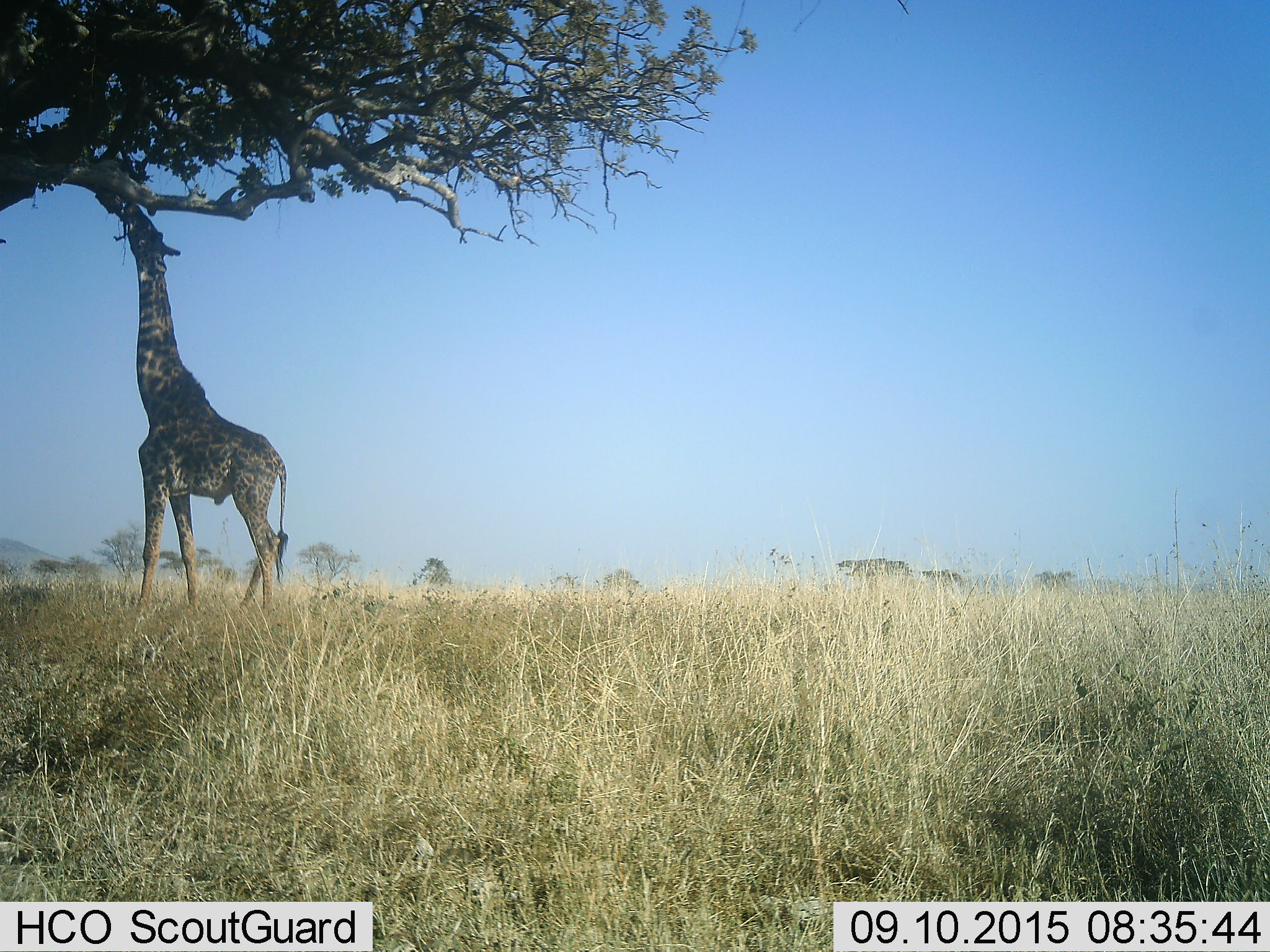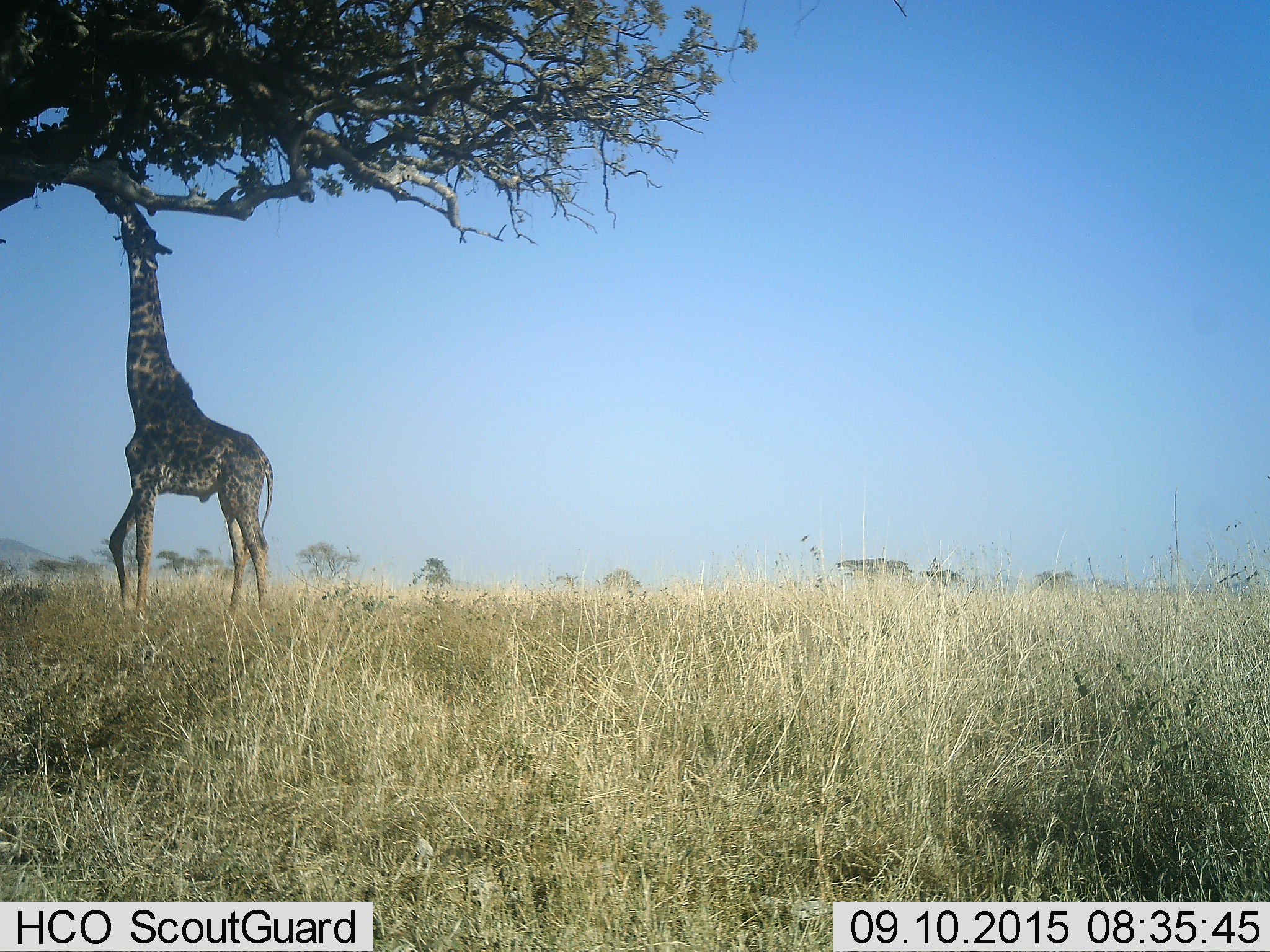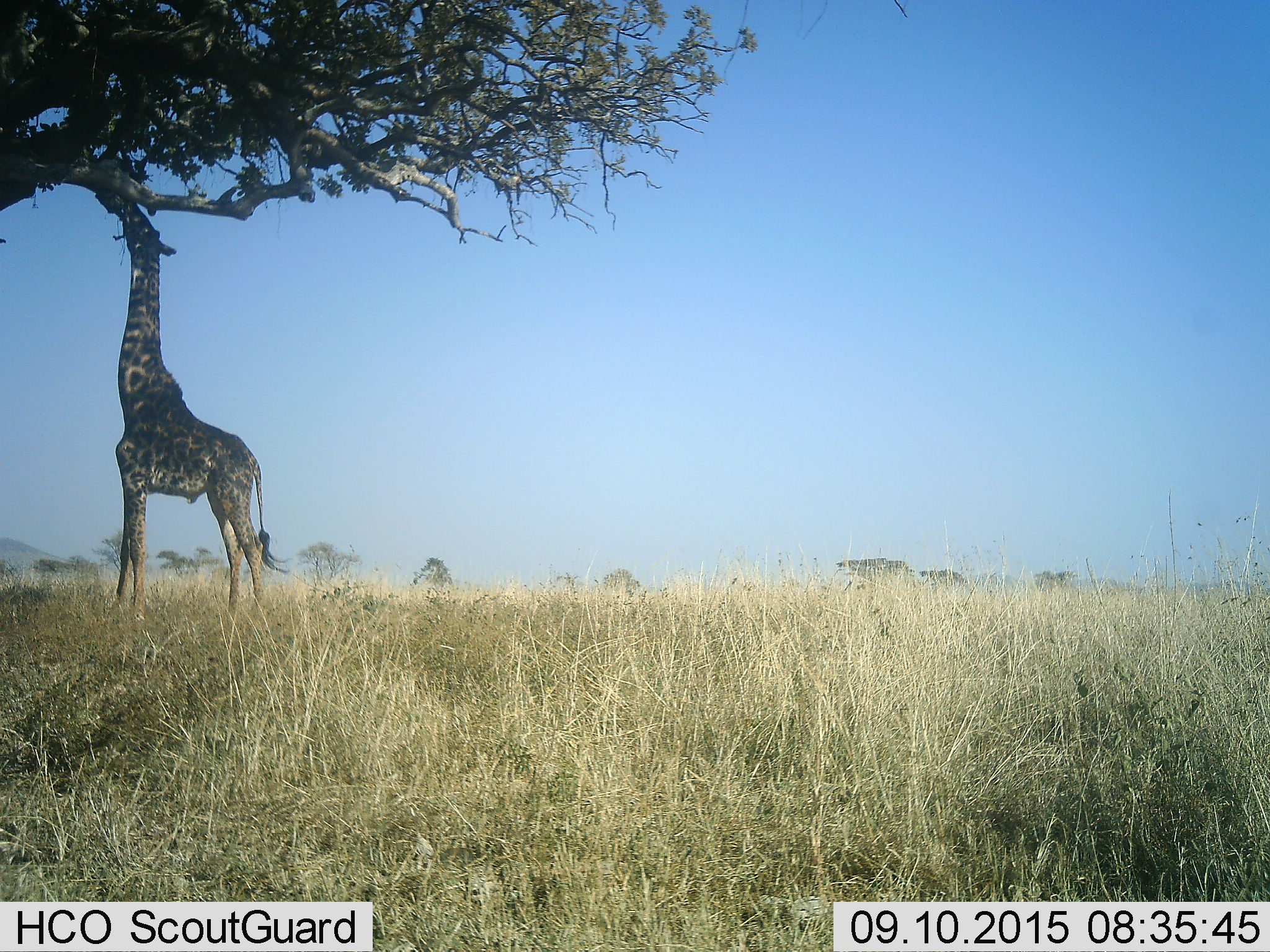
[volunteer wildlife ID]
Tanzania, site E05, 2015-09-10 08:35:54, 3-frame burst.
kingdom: Animalia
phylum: Chordata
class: Mammalia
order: Artiodactyla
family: Giraffidae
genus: Giraffa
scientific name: Giraffa camelopardalis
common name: giraffe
Giraffe (Giraffa camelopardalis), count 1. Behavior (volunteer vote fractions): standing 42%, resting 0%, moving 5%, interacting 0%. Young present (vote fraction): 0%. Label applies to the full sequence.